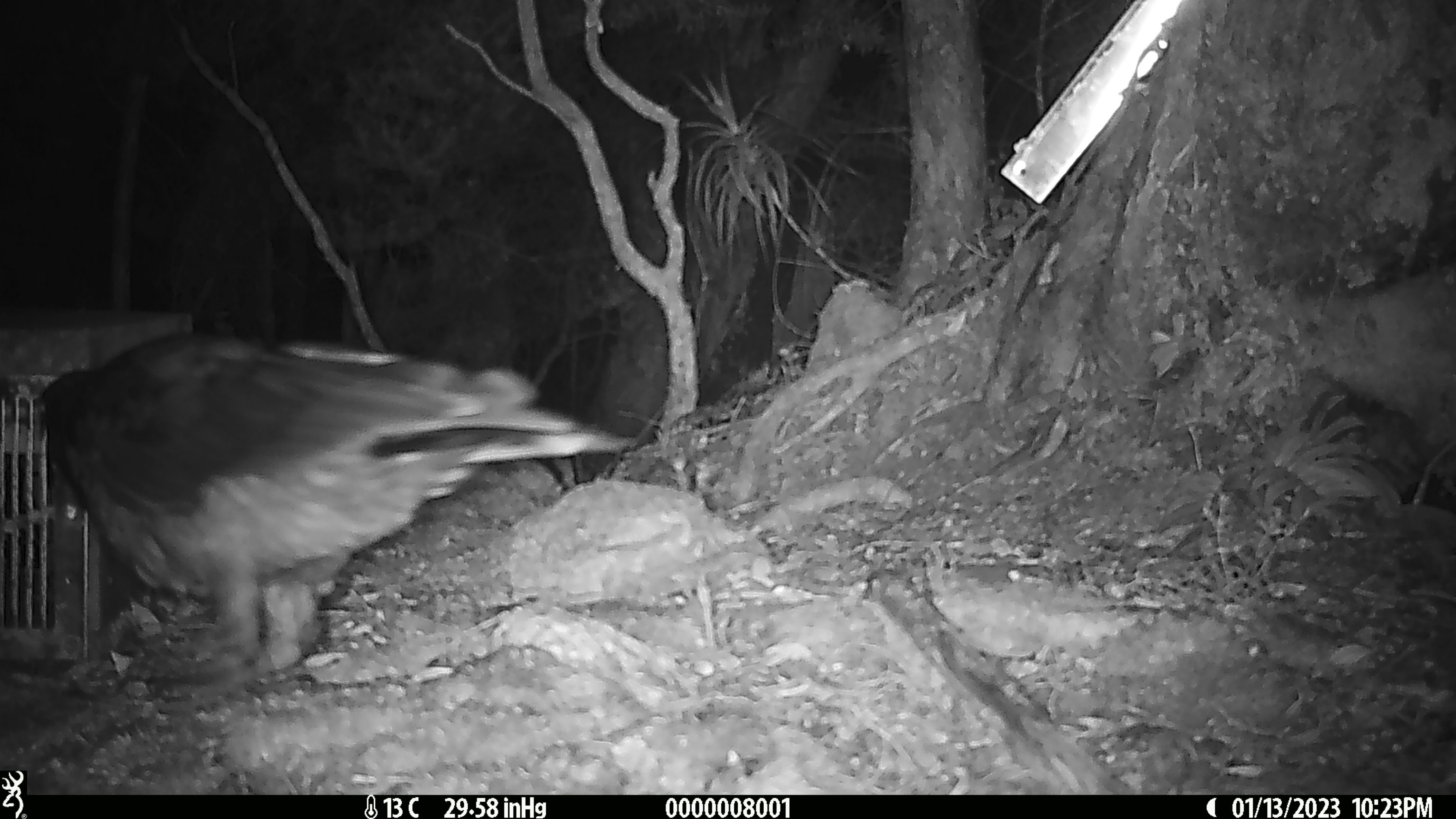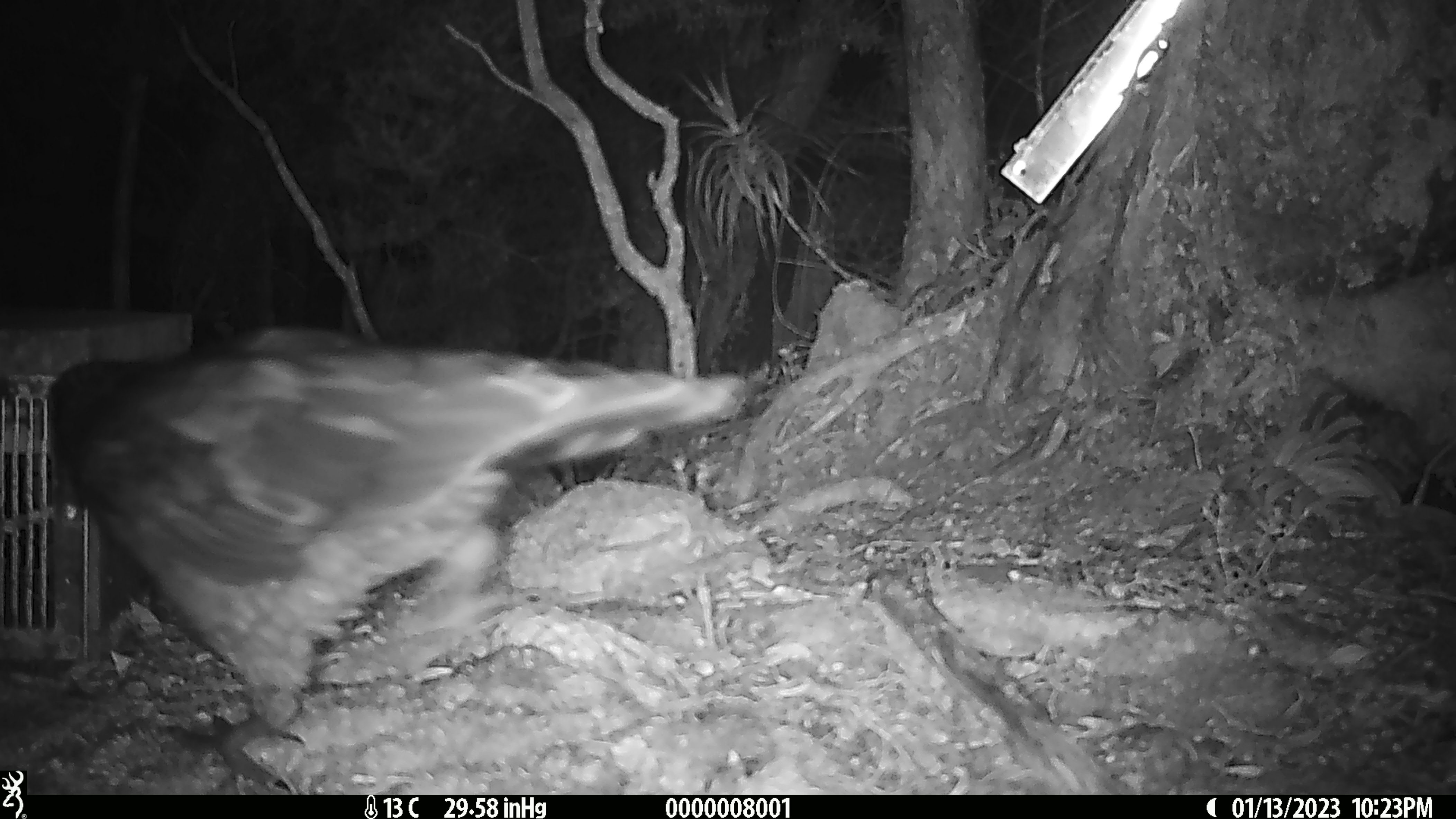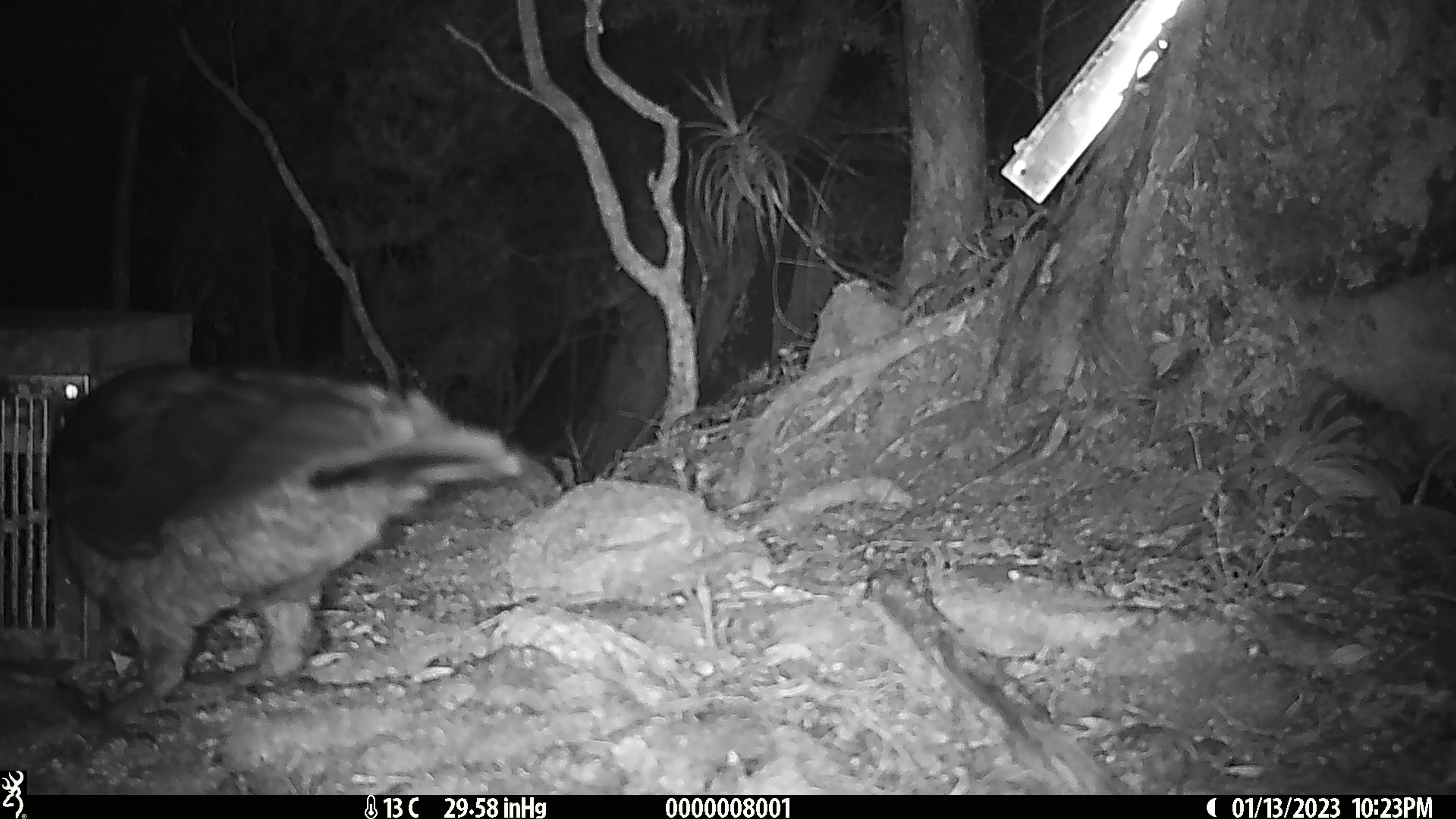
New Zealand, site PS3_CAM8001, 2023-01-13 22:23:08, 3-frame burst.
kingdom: Animalia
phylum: Chordata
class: Aves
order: Psittaciformes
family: Strigopidae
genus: Nestor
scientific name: Nestor notabilis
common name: kea